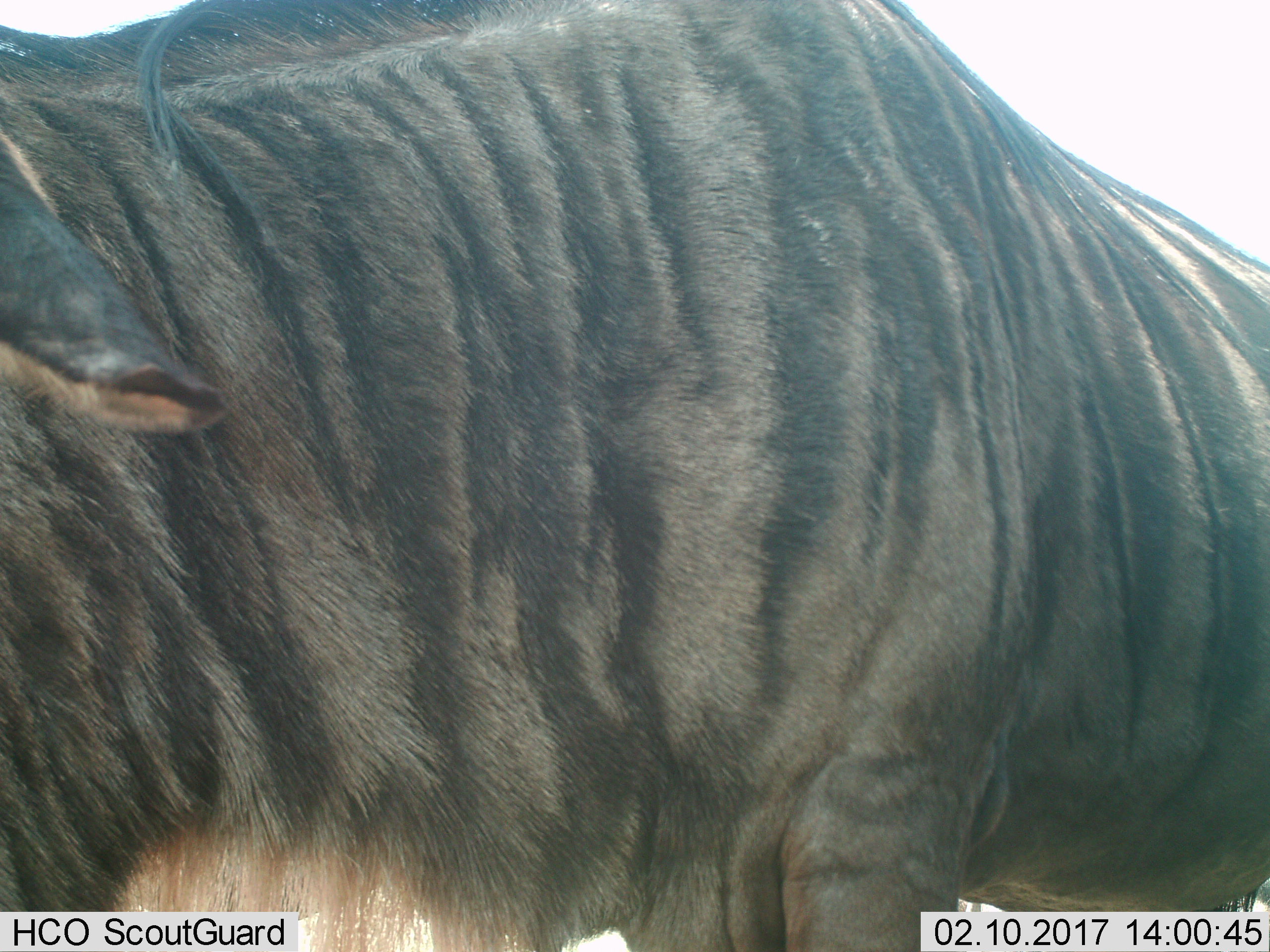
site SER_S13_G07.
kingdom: Animalia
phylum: Chordata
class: Mammalia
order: Artiodactyla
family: Bovidae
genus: Connochaetes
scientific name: Connochaetes taurinus taurinus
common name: blue wildebeest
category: wildebeestblue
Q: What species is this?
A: Wildebeestblue (blue wildebeest) (Connochaetes taurinus taurinus).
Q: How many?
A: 1.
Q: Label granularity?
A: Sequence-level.